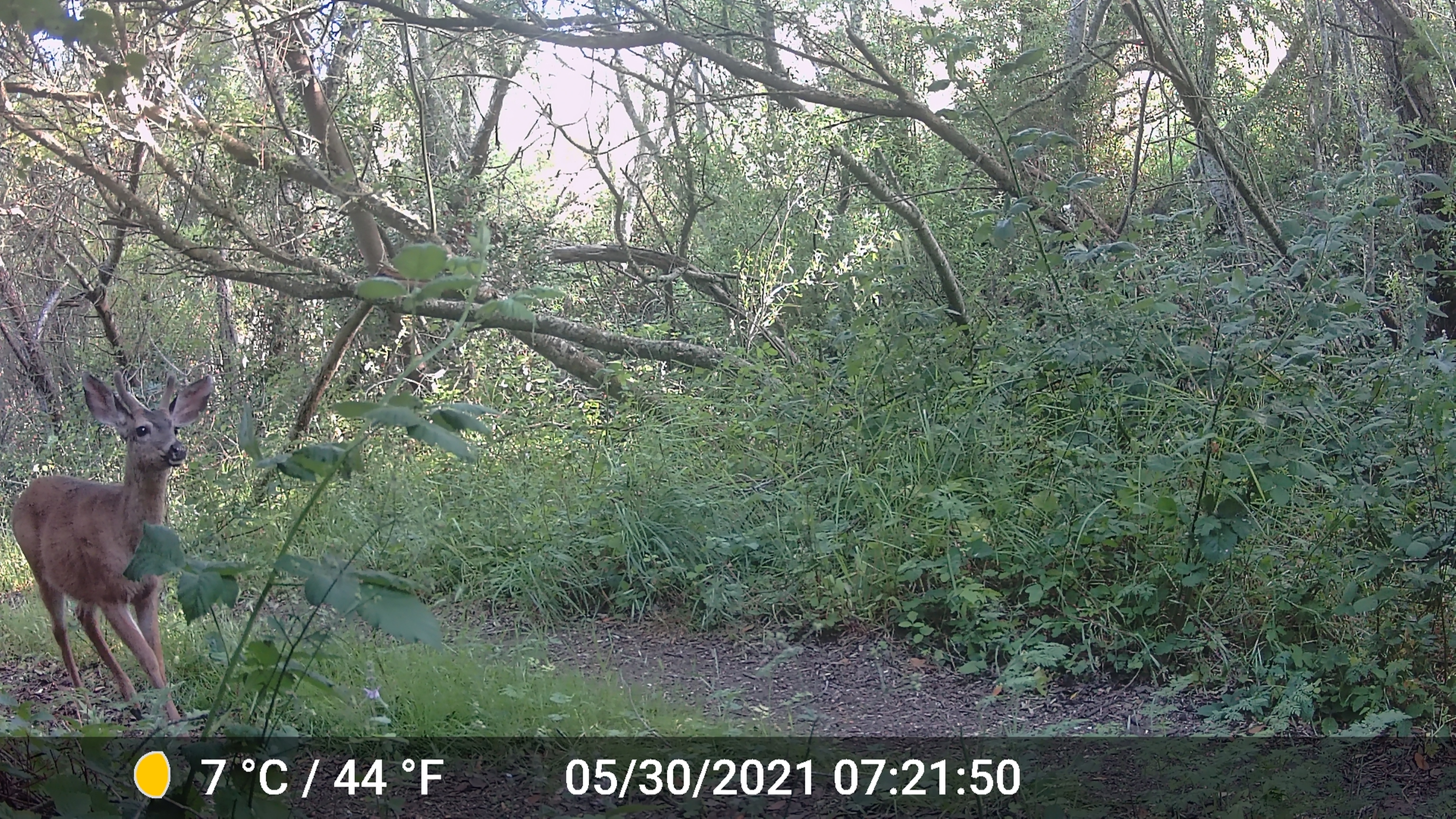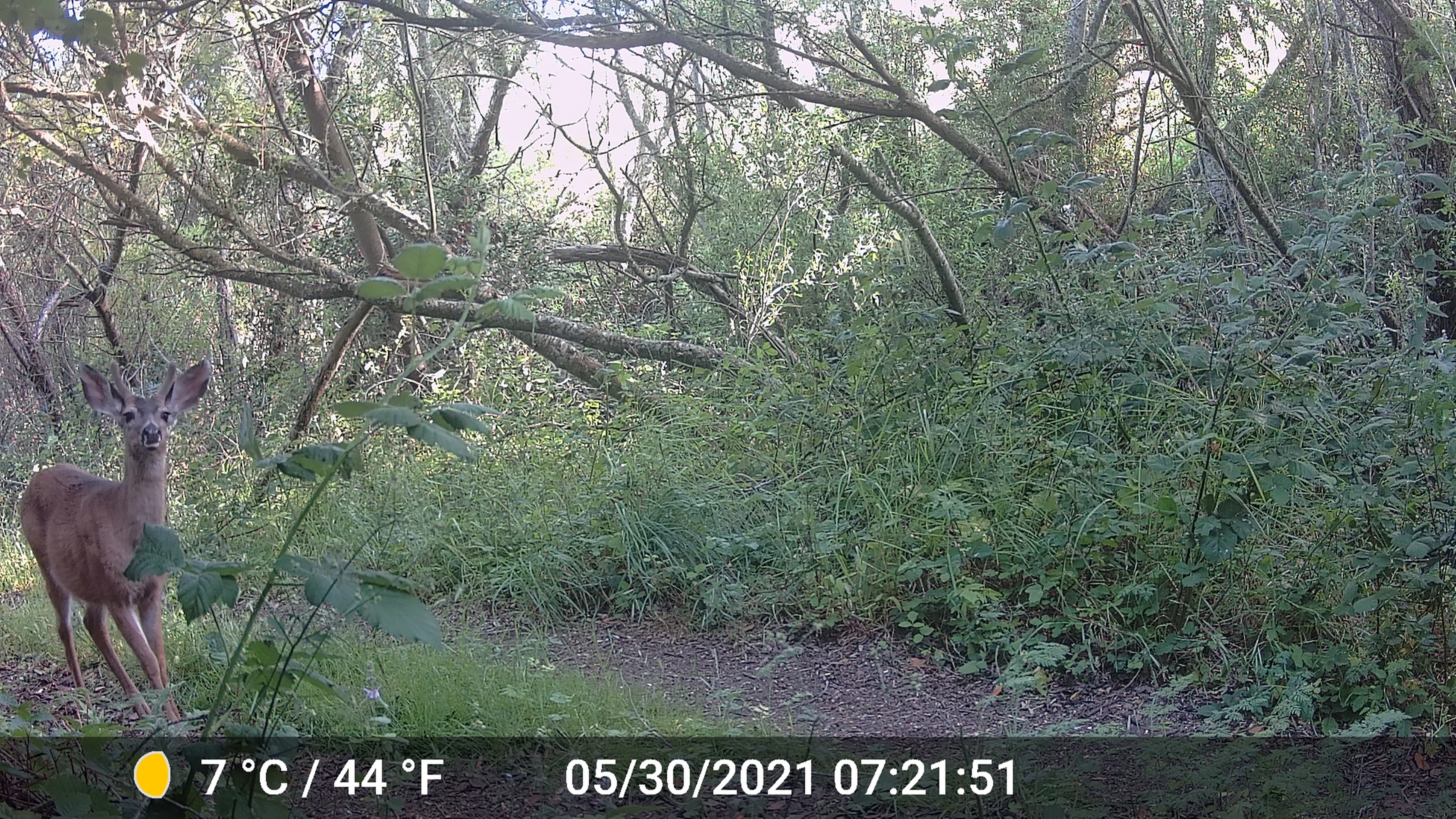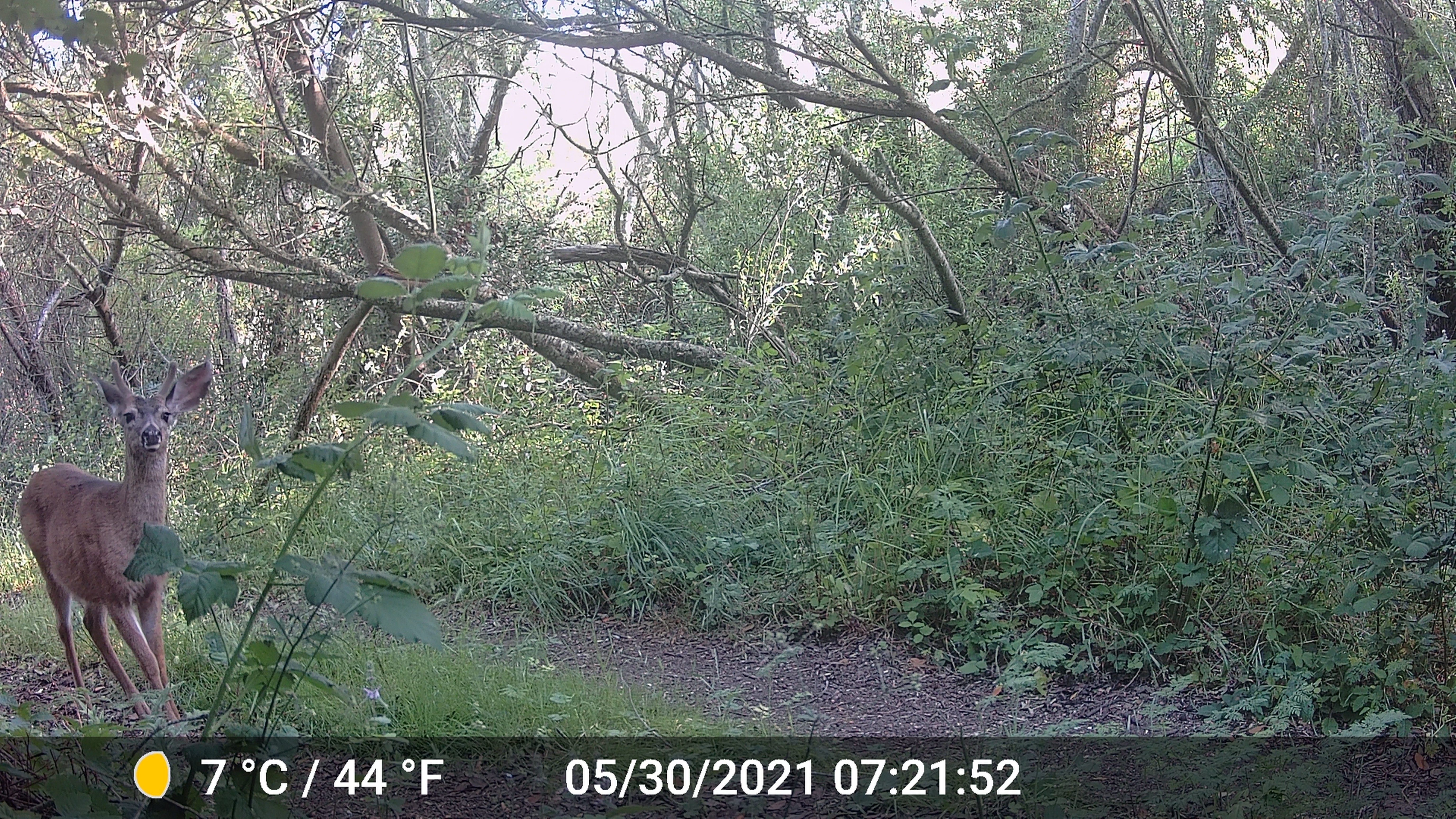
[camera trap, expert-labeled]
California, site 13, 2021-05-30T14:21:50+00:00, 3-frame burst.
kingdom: Animalia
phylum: Chordata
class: Mammalia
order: Artiodactyla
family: Cervidae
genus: Odocoileus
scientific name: Odocoileus hemionus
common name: mule deer